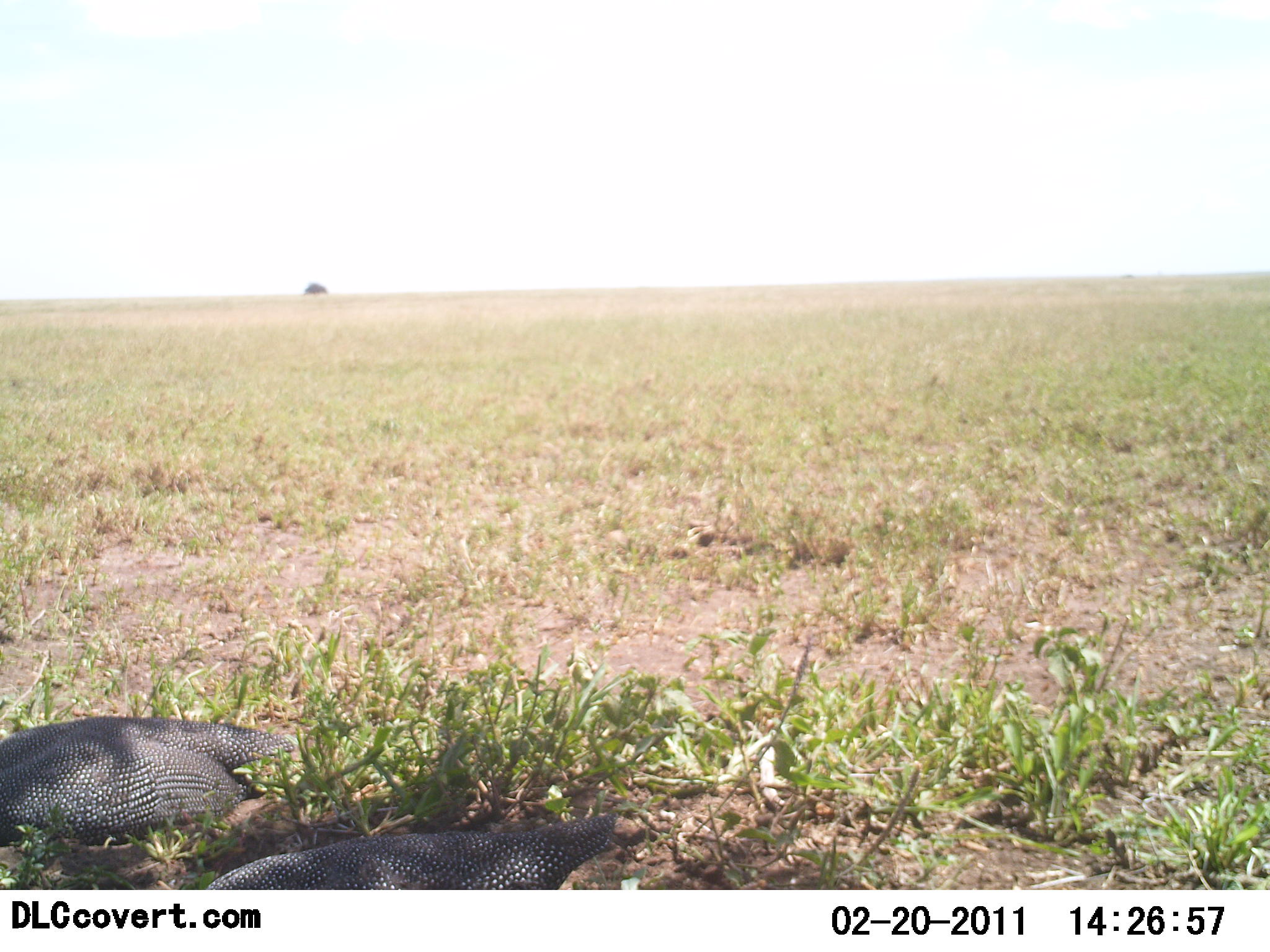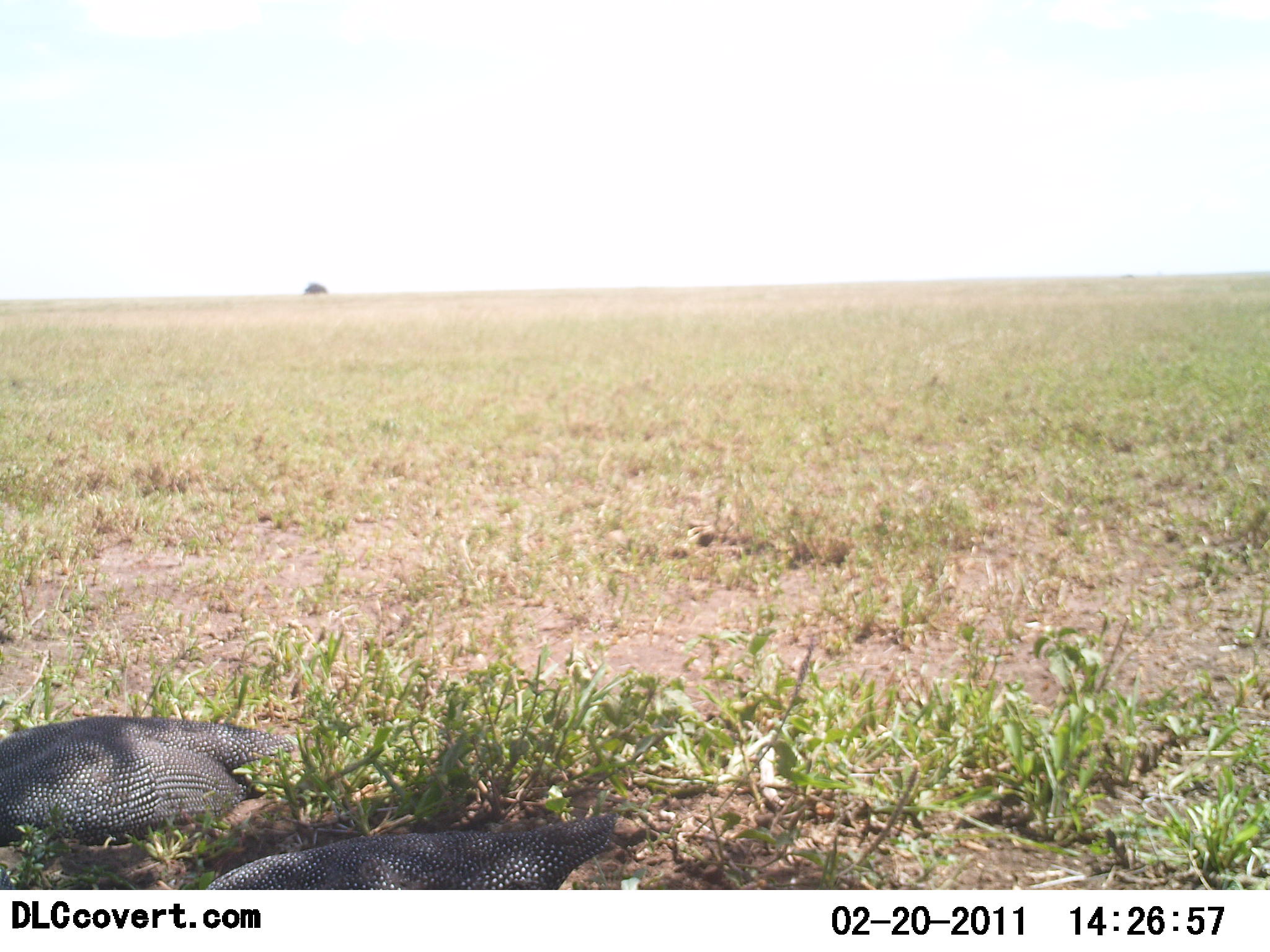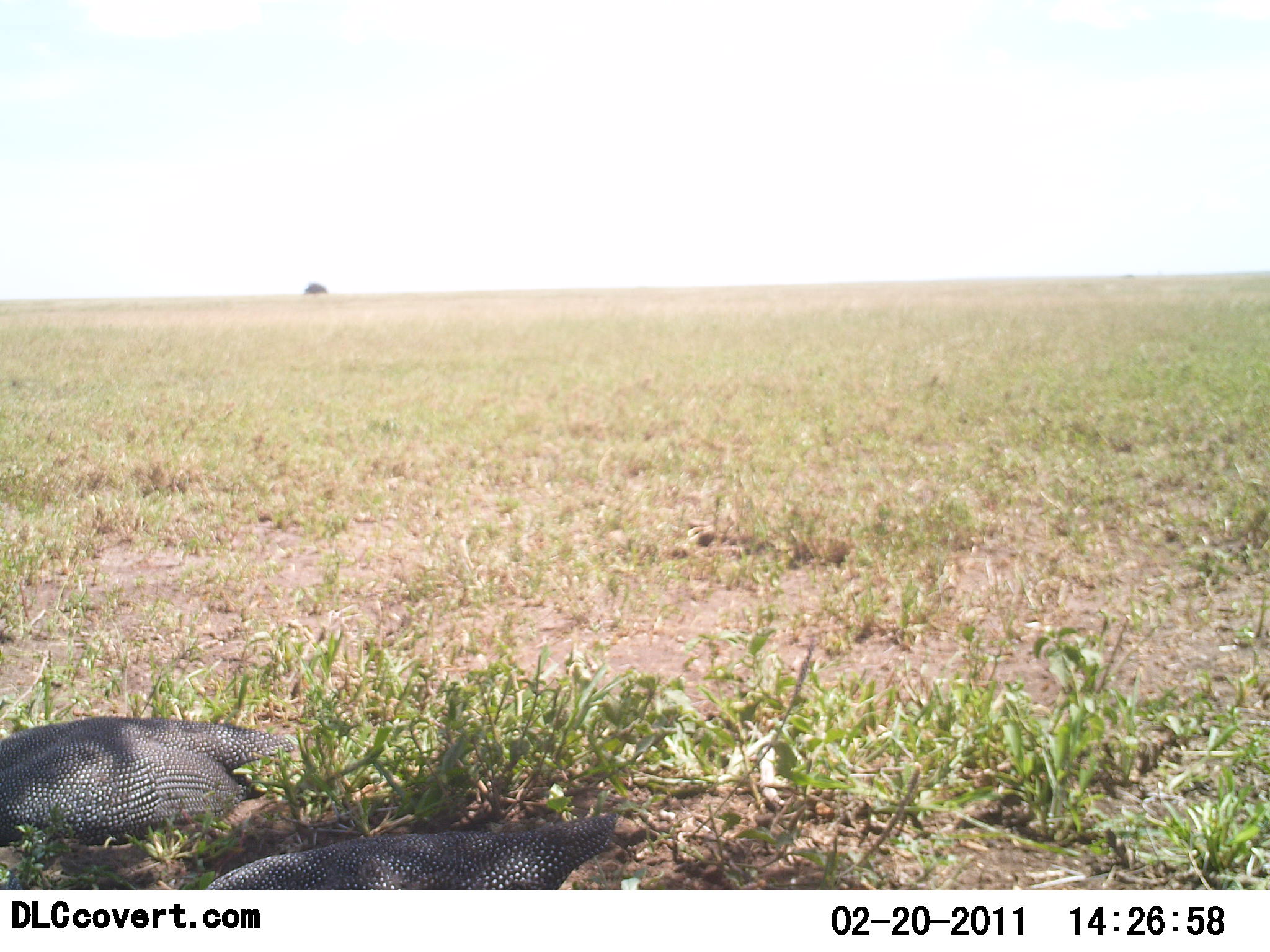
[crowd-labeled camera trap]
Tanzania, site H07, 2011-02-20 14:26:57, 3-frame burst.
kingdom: Animalia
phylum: Chordata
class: Aves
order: Galliformes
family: Numididae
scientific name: Numididae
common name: guinea fowl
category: guineafowl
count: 2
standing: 9%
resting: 64%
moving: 0%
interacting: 0%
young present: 0%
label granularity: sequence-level